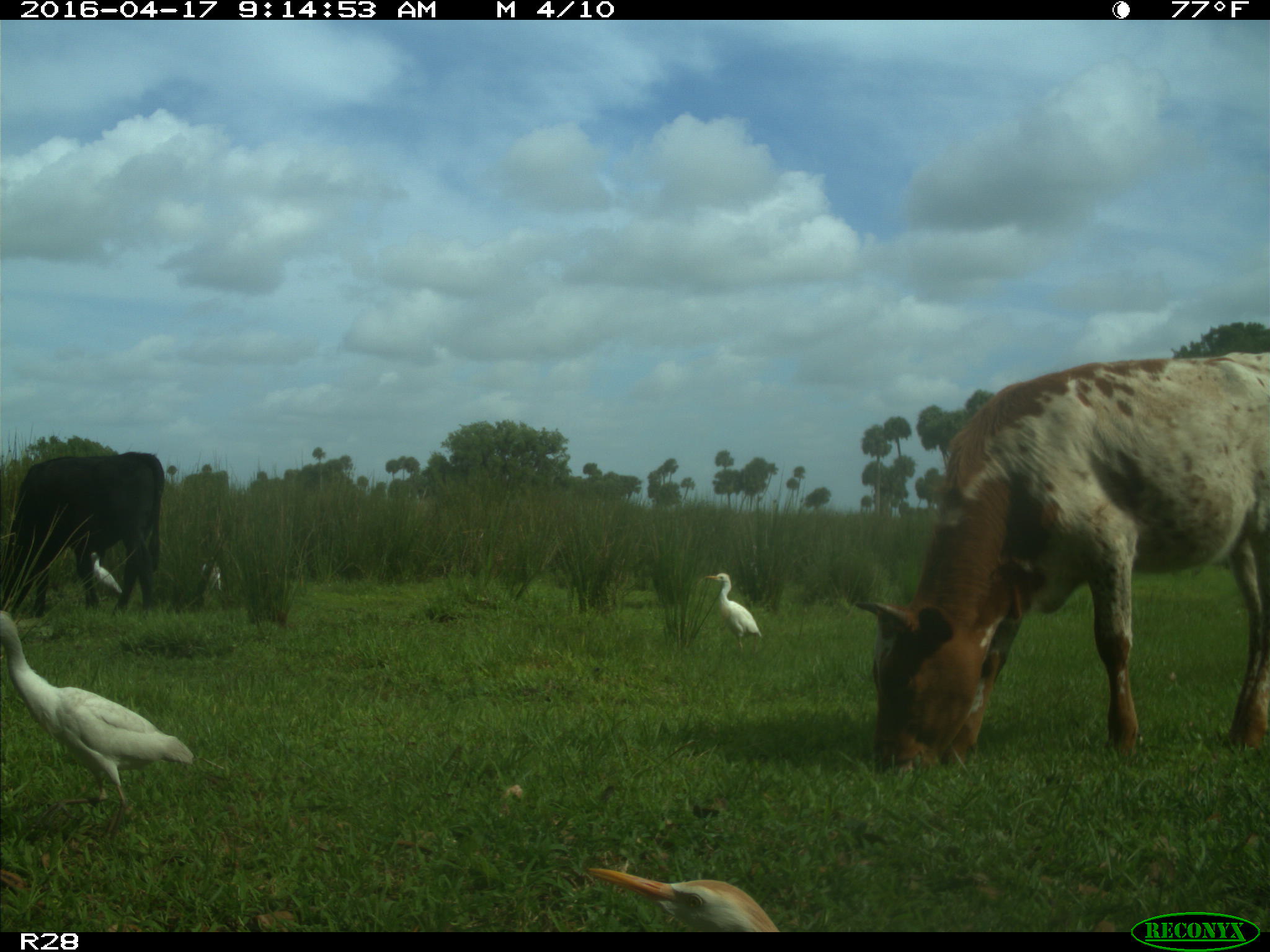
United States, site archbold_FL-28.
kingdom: Animalia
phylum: Chordata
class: Mammalia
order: Artiodactyla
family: Bovidae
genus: Bos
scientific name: Bos taurus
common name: domestic cow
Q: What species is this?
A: Bos taurus (domestic cow).